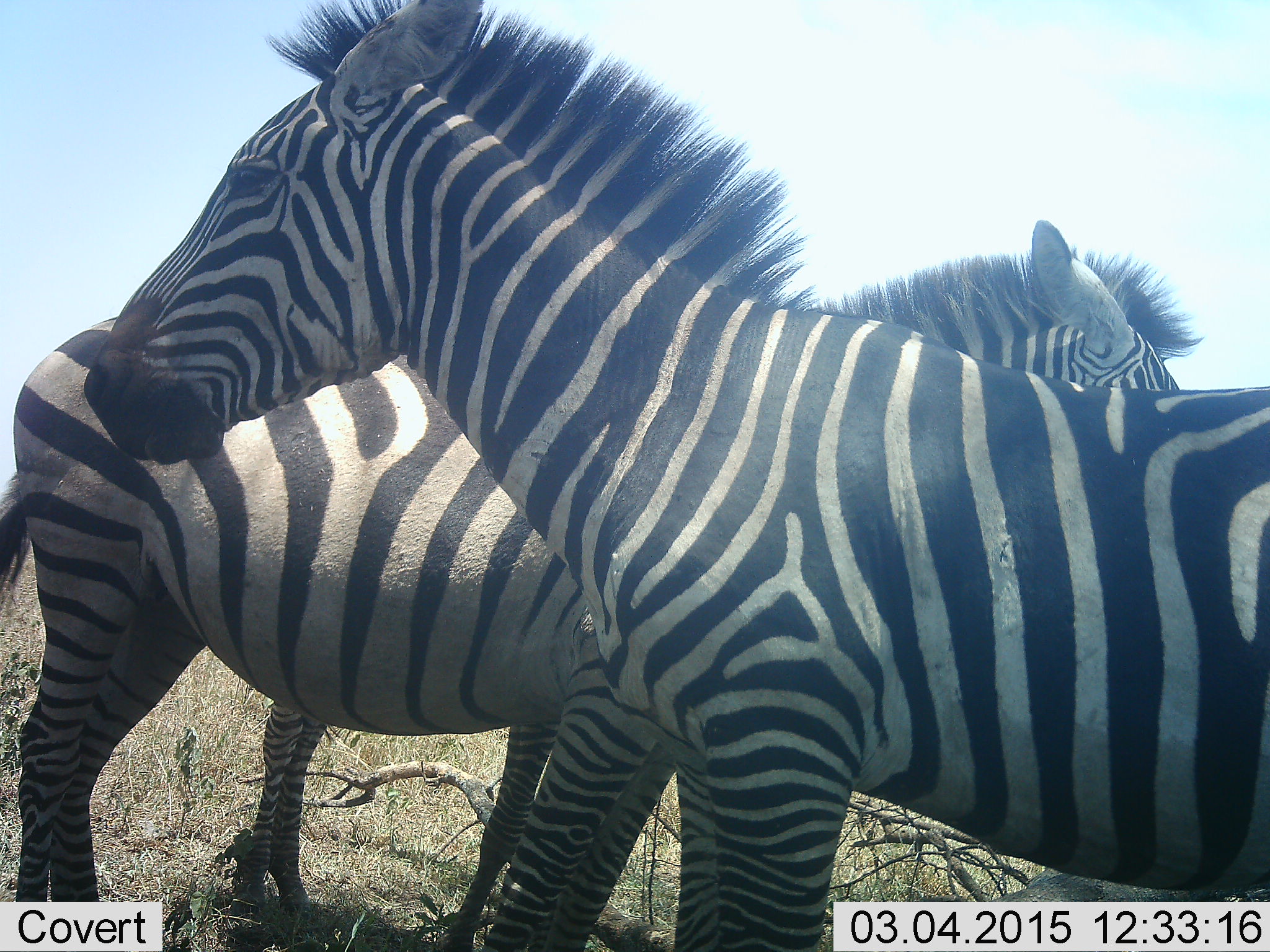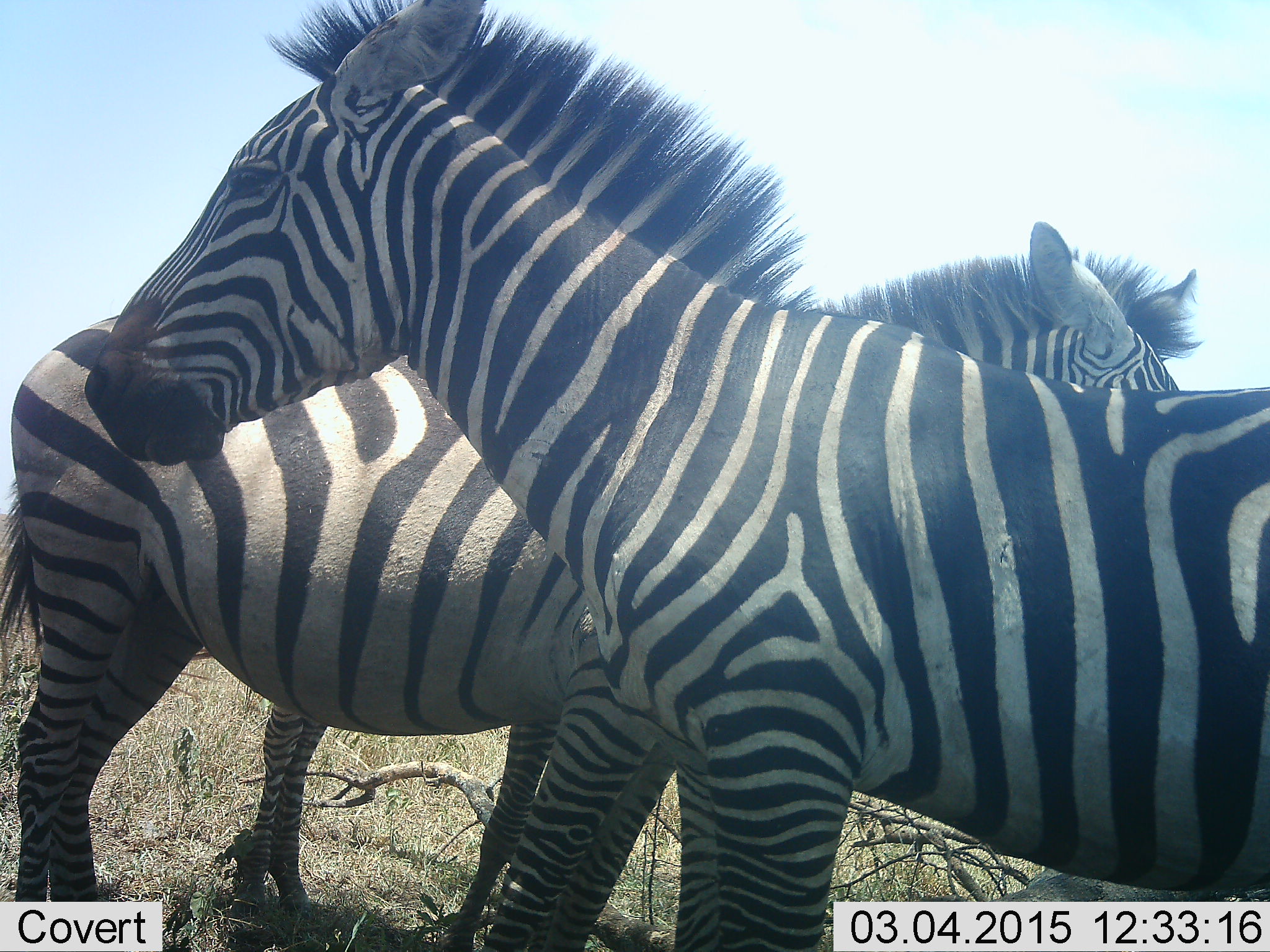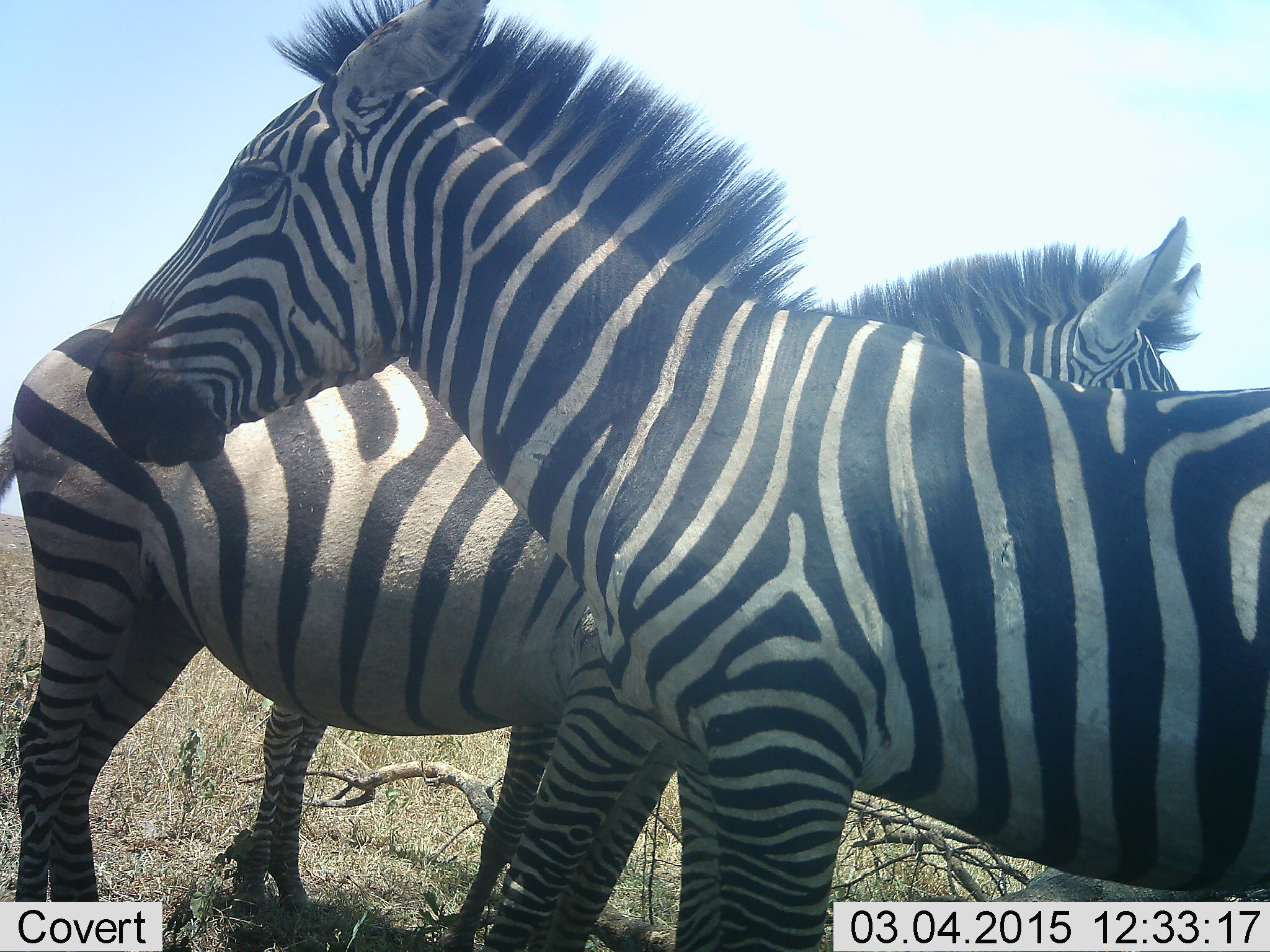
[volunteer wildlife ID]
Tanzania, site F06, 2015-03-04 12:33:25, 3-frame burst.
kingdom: Animalia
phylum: Chordata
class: Mammalia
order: Perissodactyla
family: Equidae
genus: Equus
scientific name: Equus quagga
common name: plains zebra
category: zebra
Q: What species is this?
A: Zebra (plains zebra) (Equus quagga).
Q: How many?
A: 2.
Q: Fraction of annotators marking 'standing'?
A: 100%.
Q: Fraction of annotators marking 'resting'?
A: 0%.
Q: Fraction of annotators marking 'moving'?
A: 20%.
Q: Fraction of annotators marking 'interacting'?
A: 0%.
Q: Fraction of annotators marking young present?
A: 20%.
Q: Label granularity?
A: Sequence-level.